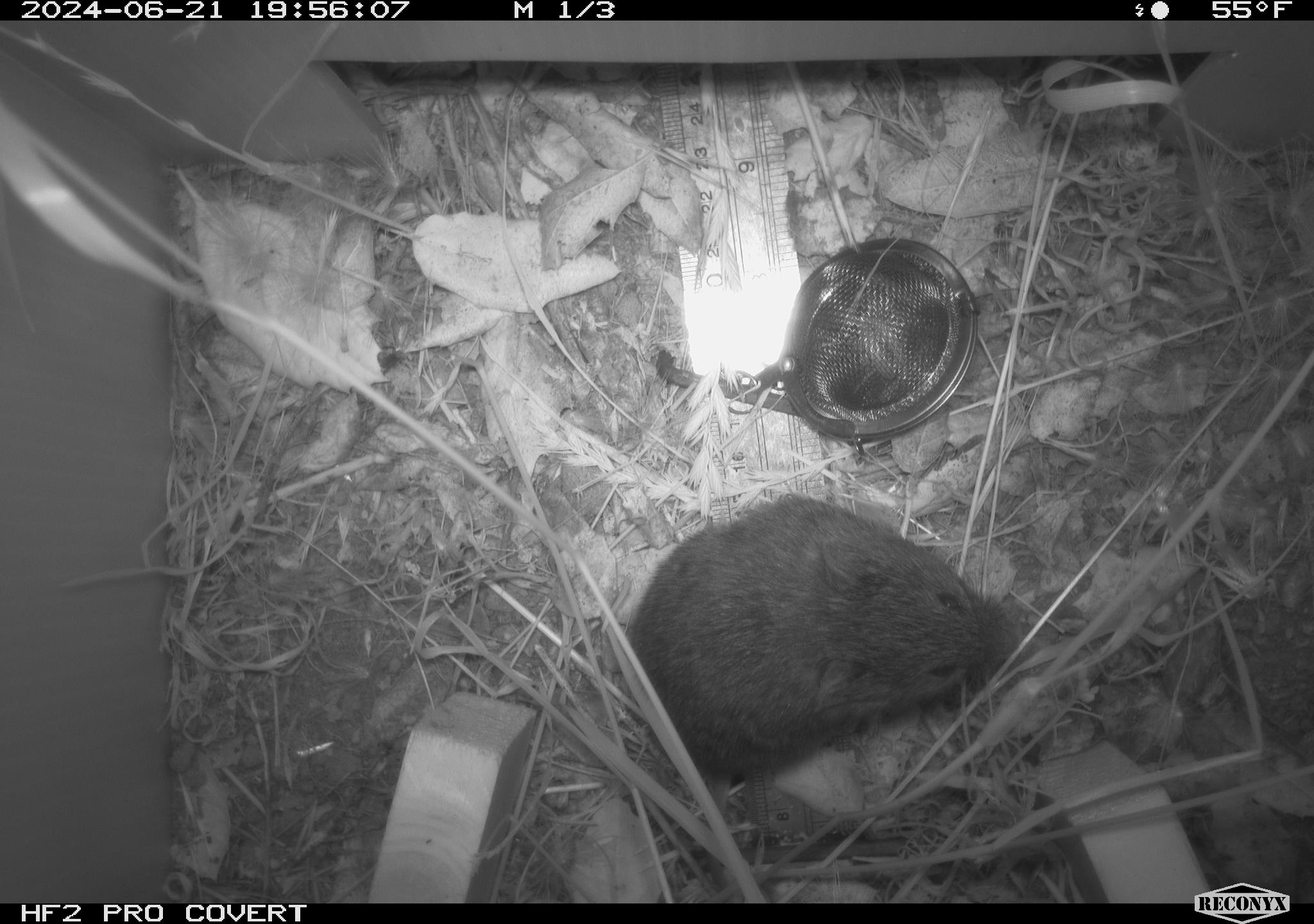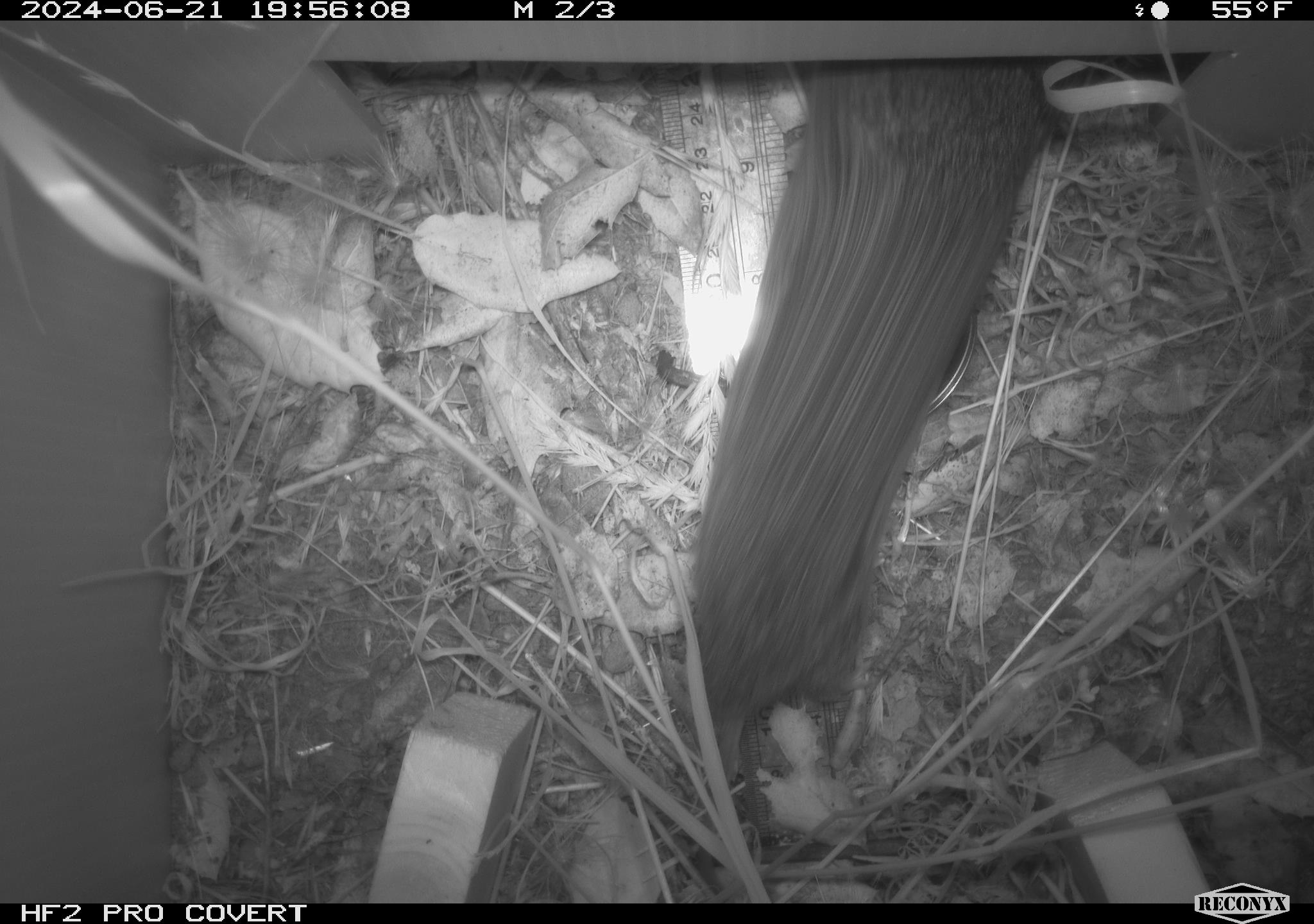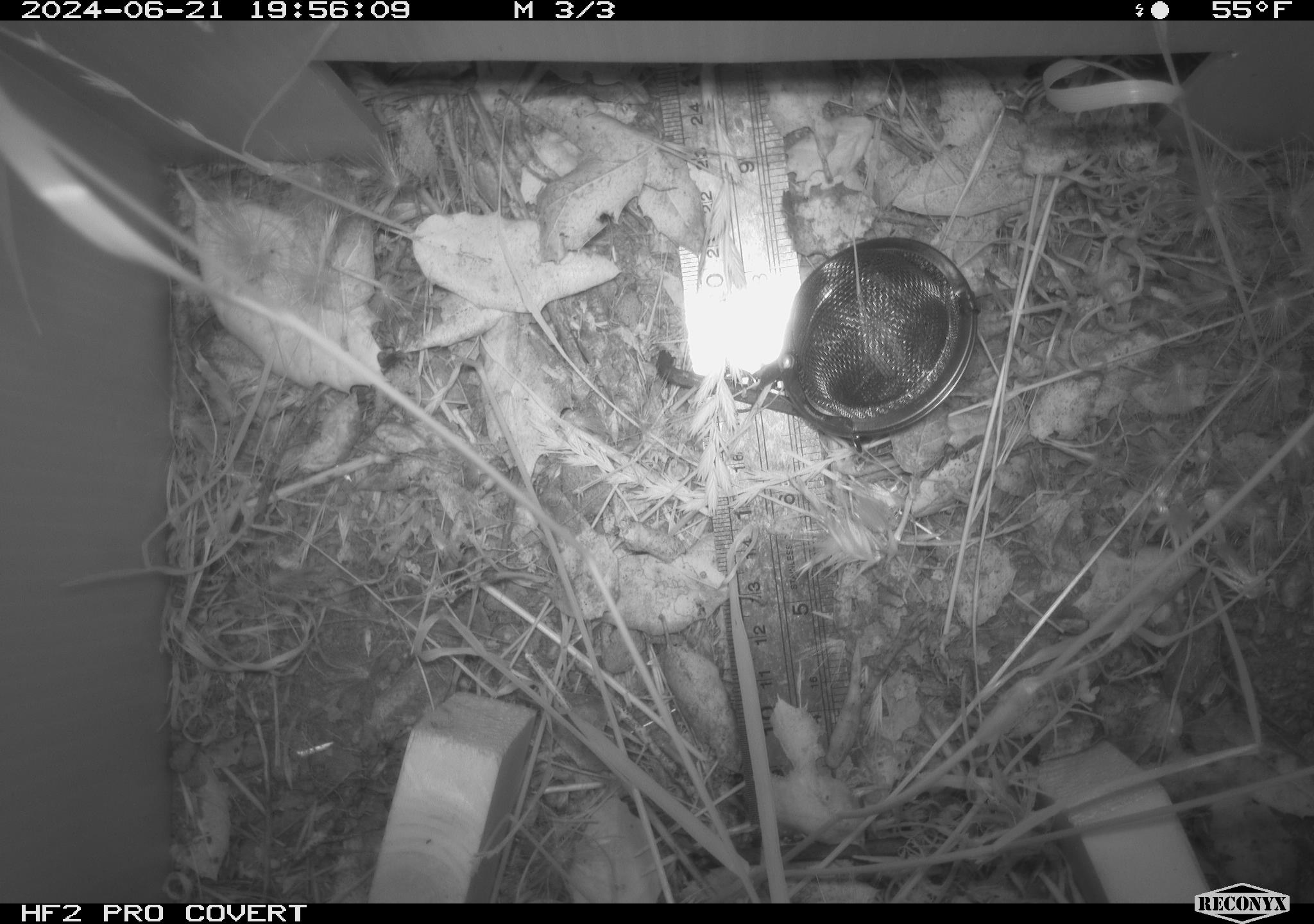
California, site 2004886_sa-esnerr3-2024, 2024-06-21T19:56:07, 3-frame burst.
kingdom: Animalia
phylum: Chordata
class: Mammalia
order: Rodentia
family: Cricetidae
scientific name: Cricetidae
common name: hamsters, voles, lemmings, and allies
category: cricetidae family